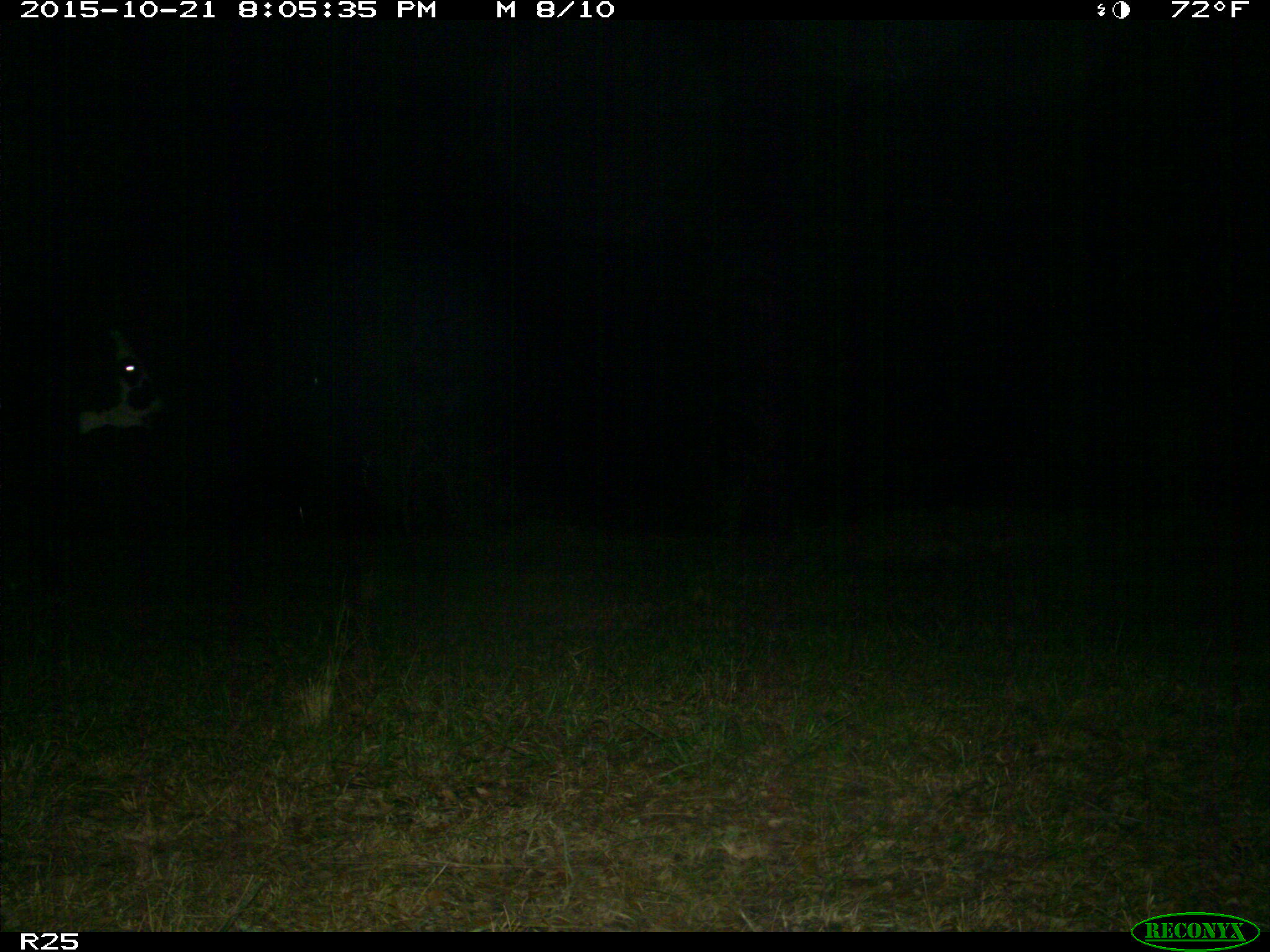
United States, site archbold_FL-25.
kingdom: Animalia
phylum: Chordata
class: Mammalia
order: Artiodactyla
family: Bovidae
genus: Bos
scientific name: Bos taurus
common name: domestic cow